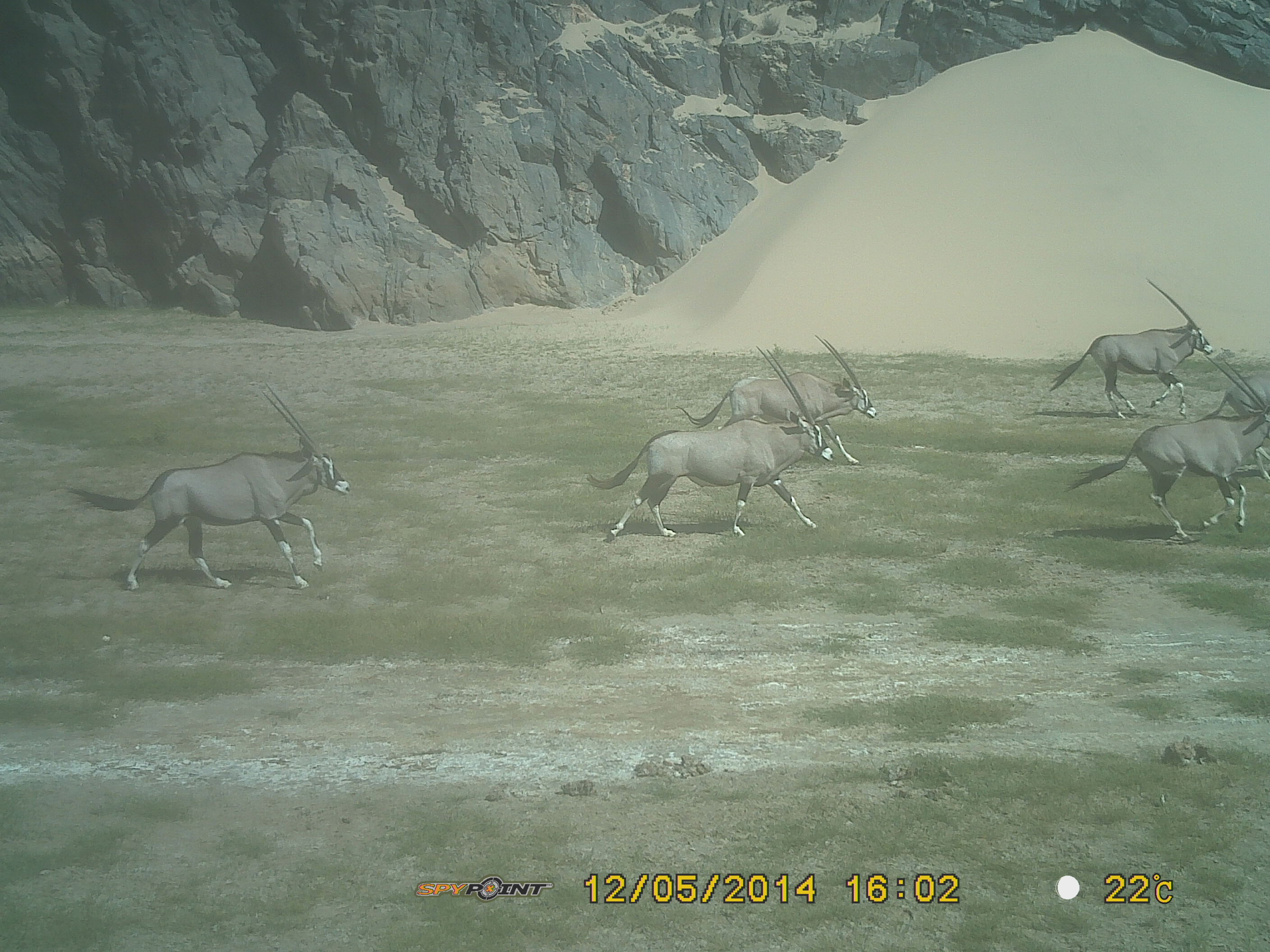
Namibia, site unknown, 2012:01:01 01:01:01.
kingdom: Animalia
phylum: Chordata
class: Mammalia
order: Artiodactyla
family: Bovidae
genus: Oryx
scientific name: Oryx gazella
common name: gemsbok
Oryx gazella (gemsbok).